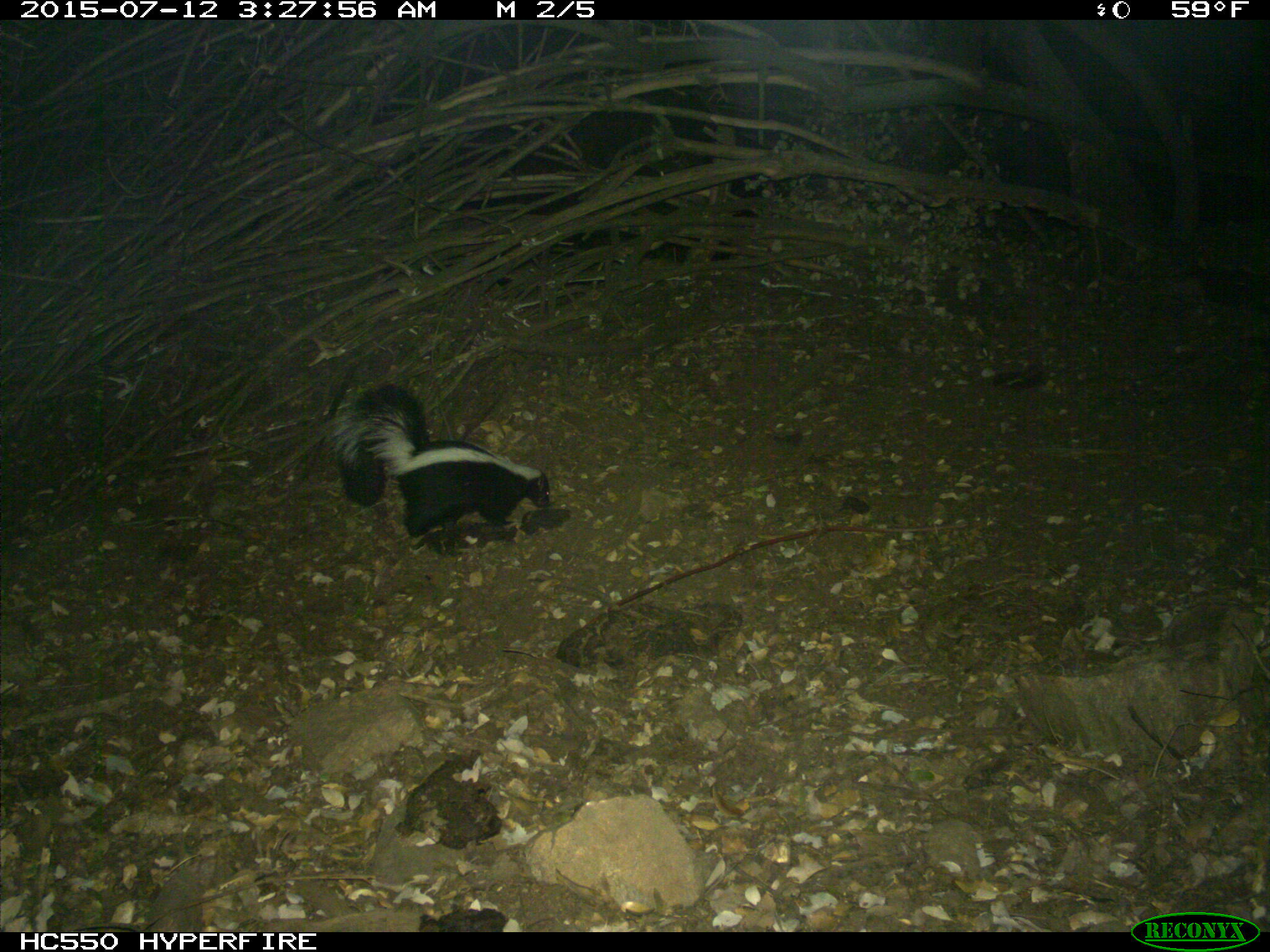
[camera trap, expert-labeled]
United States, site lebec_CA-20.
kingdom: Animalia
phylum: Chordata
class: Mammalia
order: Carnivora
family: Mephitidae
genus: Mephitis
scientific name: Mephitis mephitis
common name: striped skunk